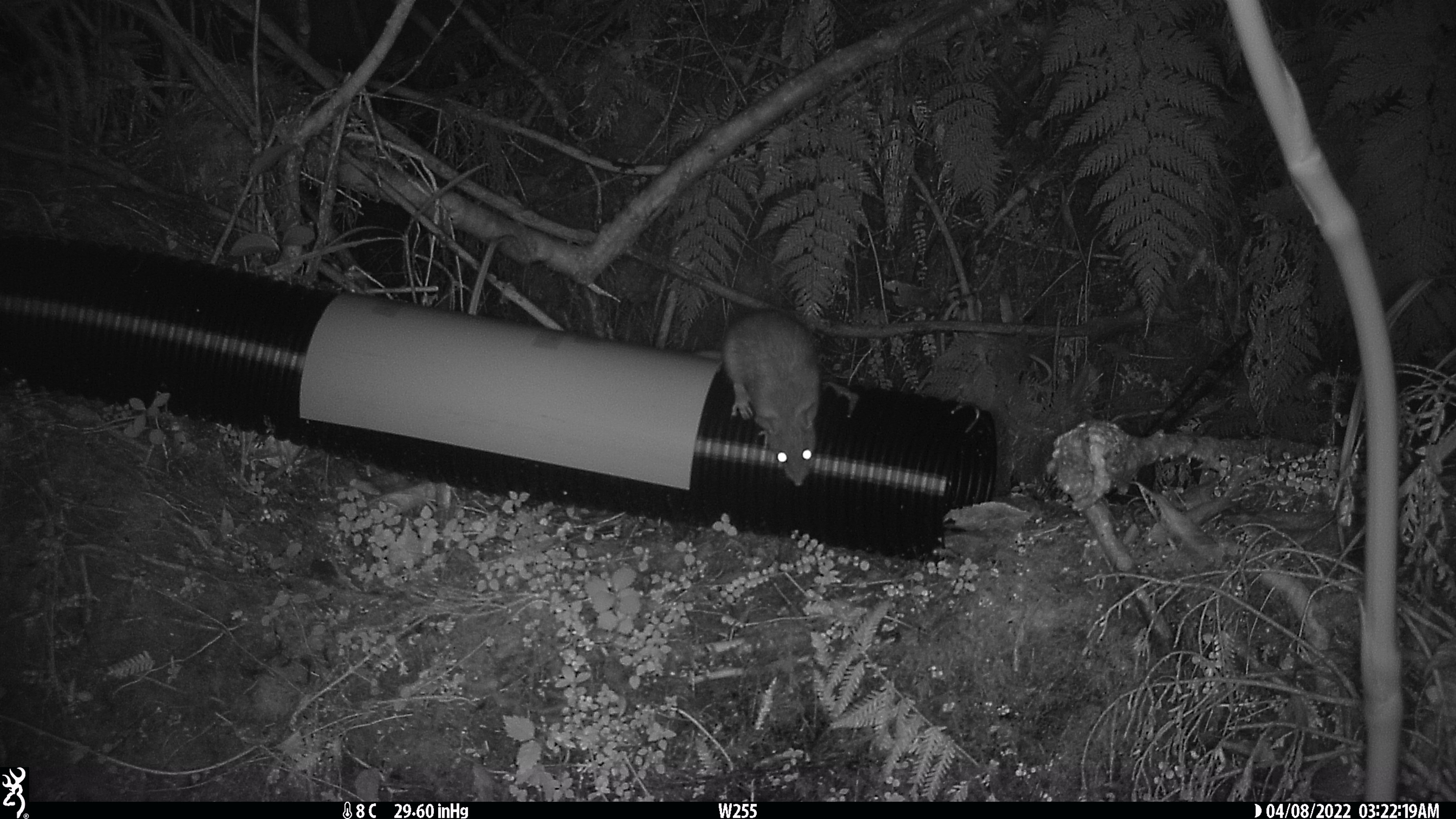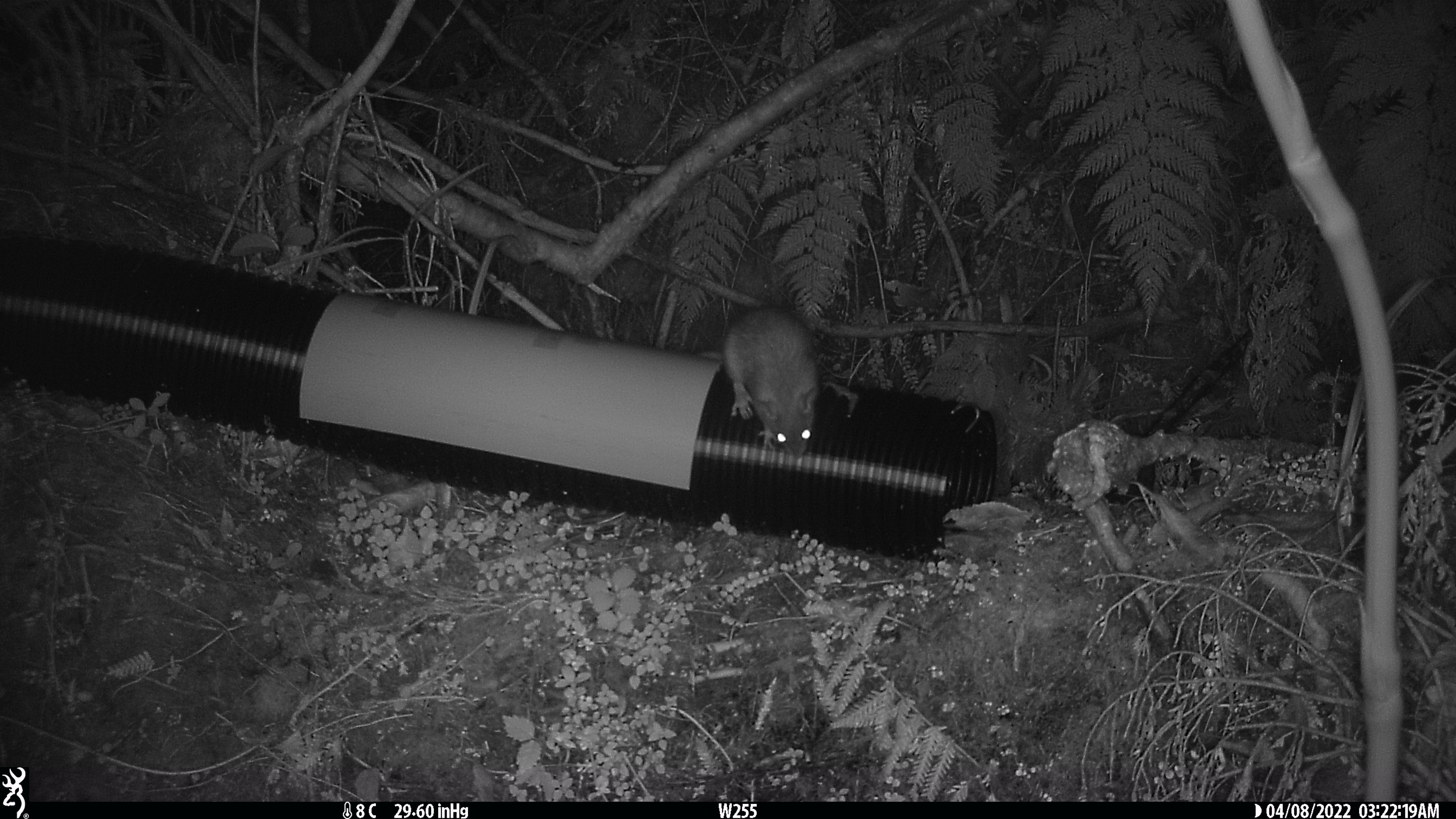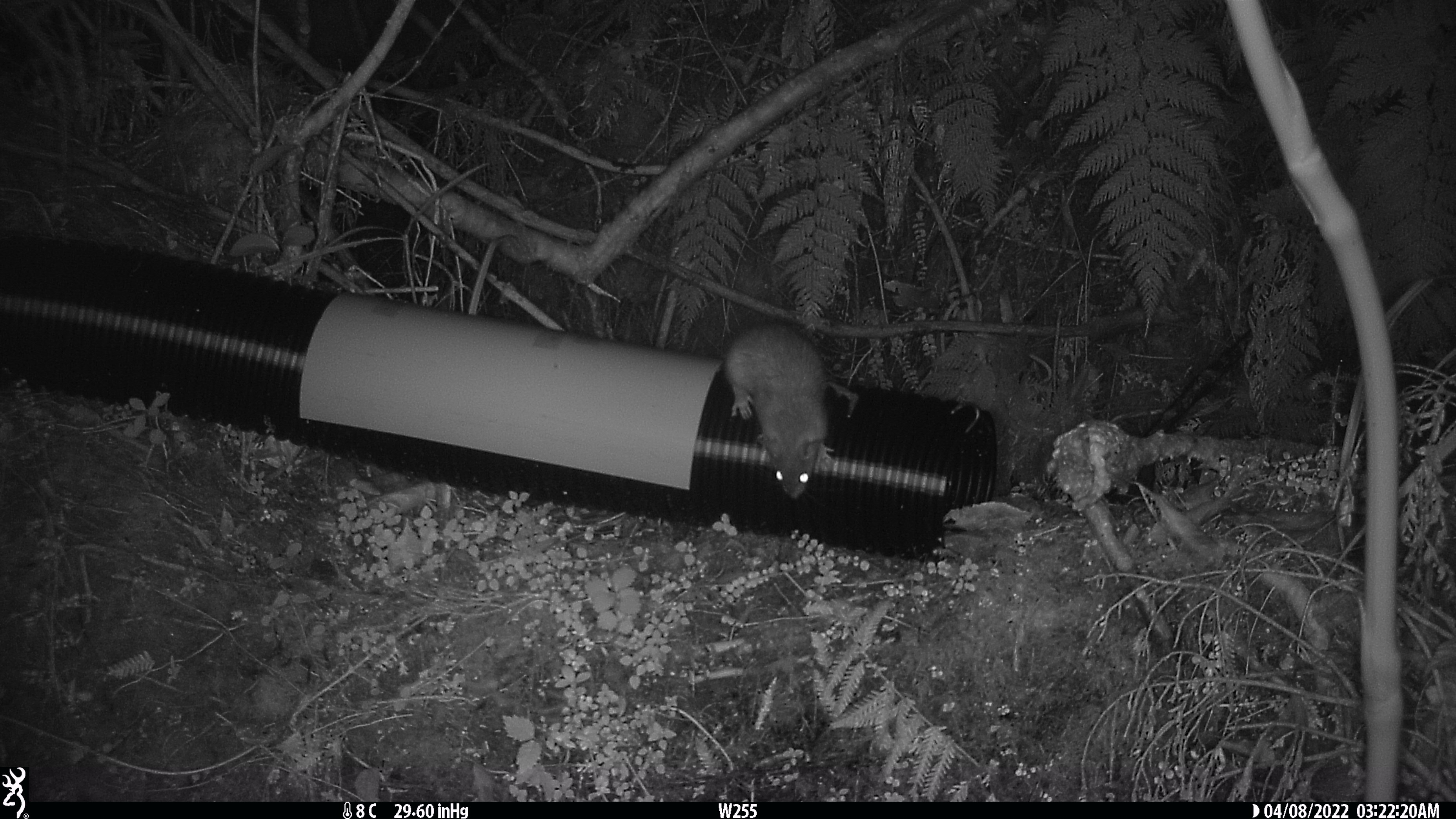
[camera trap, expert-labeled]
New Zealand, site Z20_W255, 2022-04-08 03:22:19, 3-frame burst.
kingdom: Animalia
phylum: Chordata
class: Mammalia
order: Rodentia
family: Muridae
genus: Rattus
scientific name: Rattus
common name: rat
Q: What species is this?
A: Rat (Rattus).